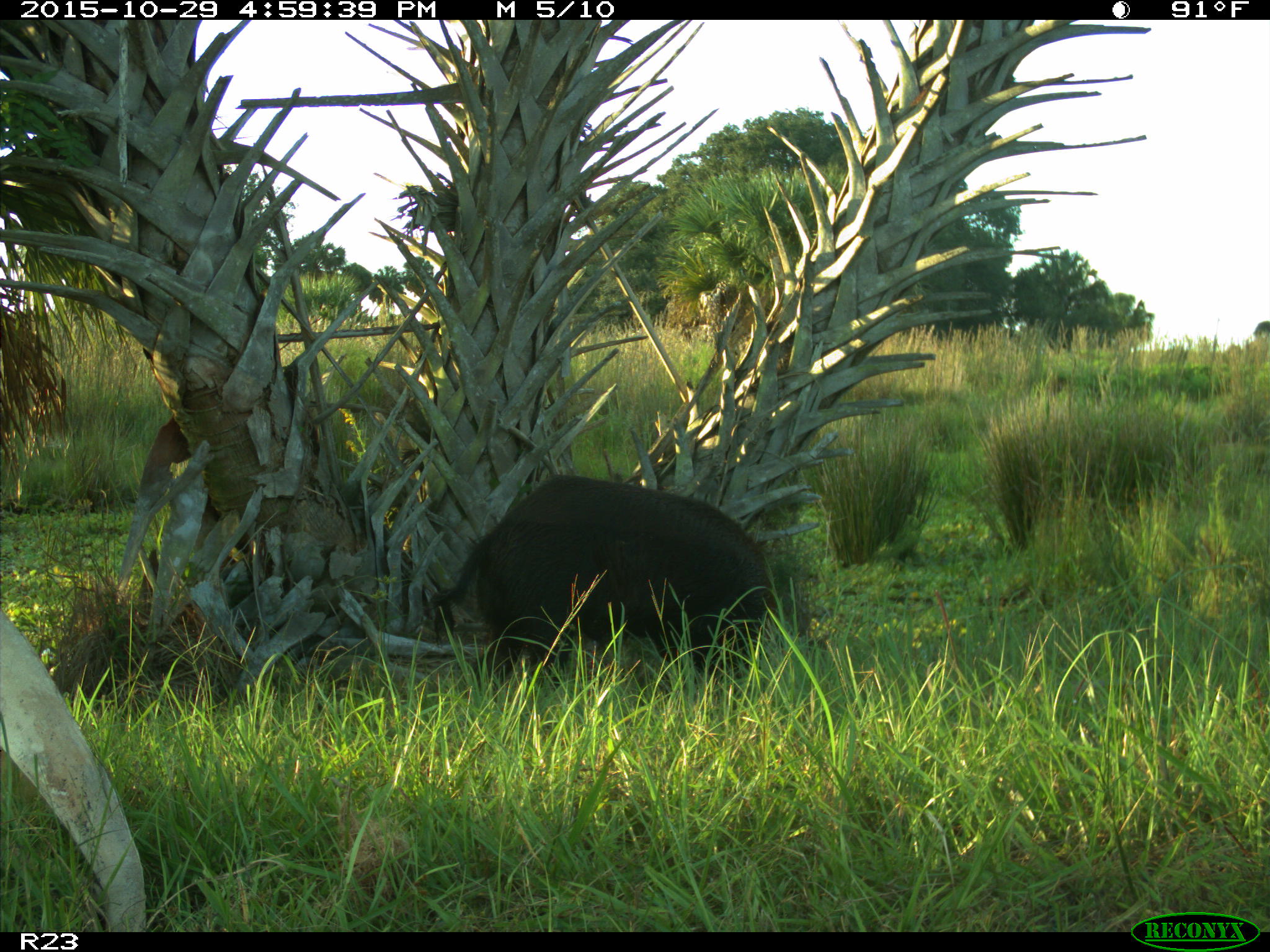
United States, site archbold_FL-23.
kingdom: Animalia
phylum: Chordata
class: Mammalia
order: Artiodactyla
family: Suidae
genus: Sus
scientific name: Sus scrofa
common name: wild boar